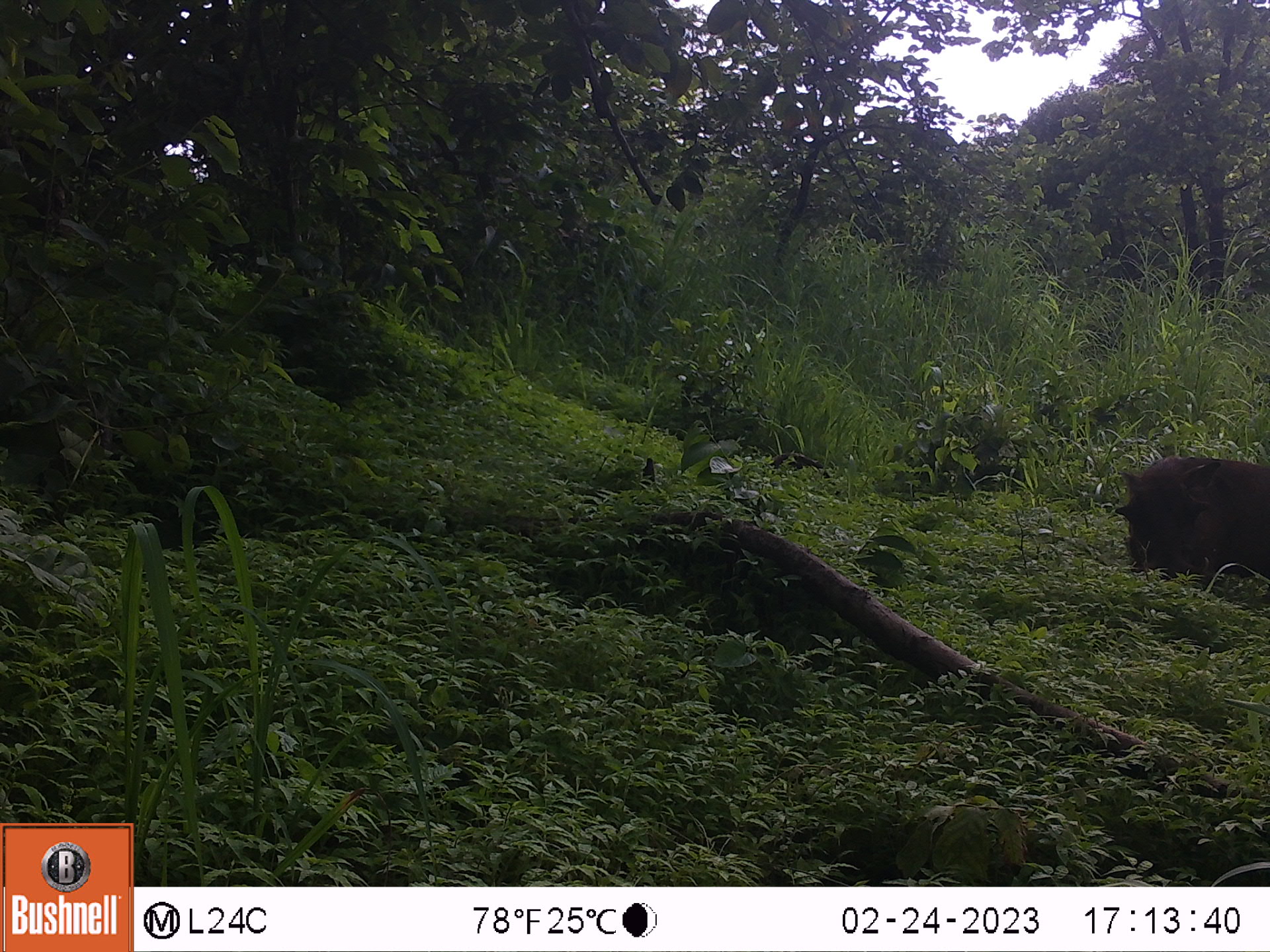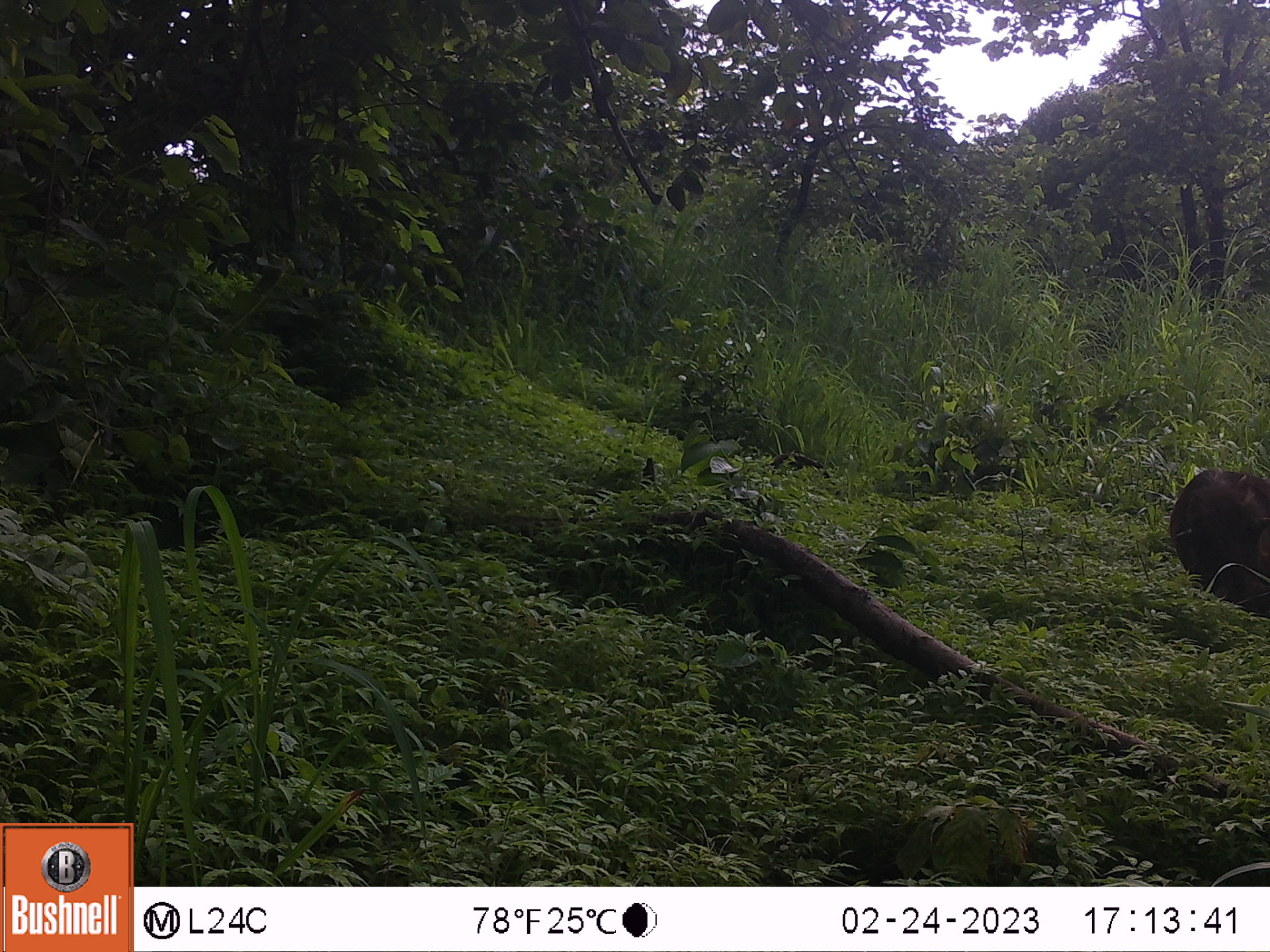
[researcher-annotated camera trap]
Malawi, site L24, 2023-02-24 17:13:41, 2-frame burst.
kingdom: Animalia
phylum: Chordata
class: Mammalia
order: Artiodactyla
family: Suidae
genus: Phacochoerus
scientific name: Phacochoerus africanus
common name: common warthog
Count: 1.